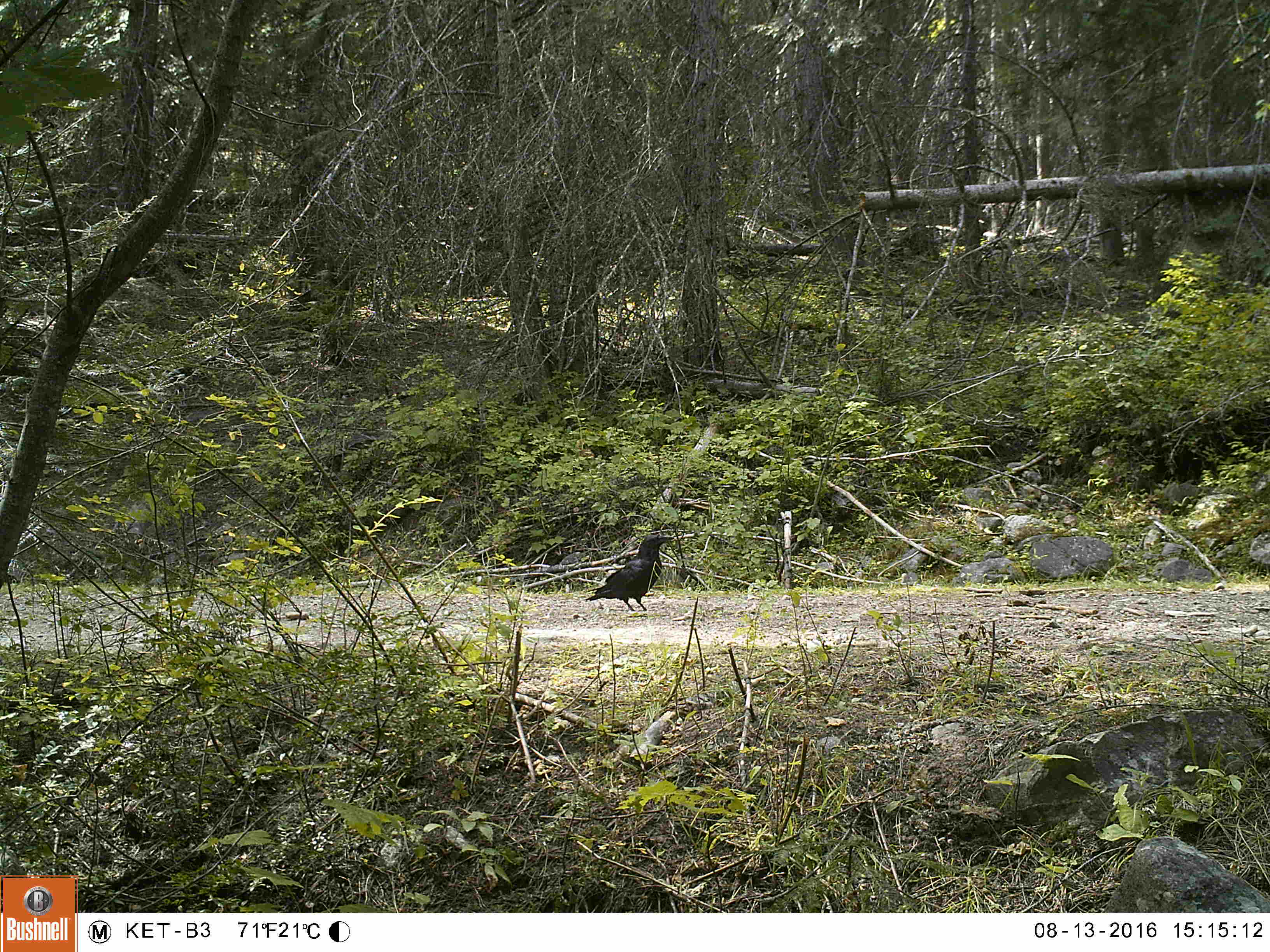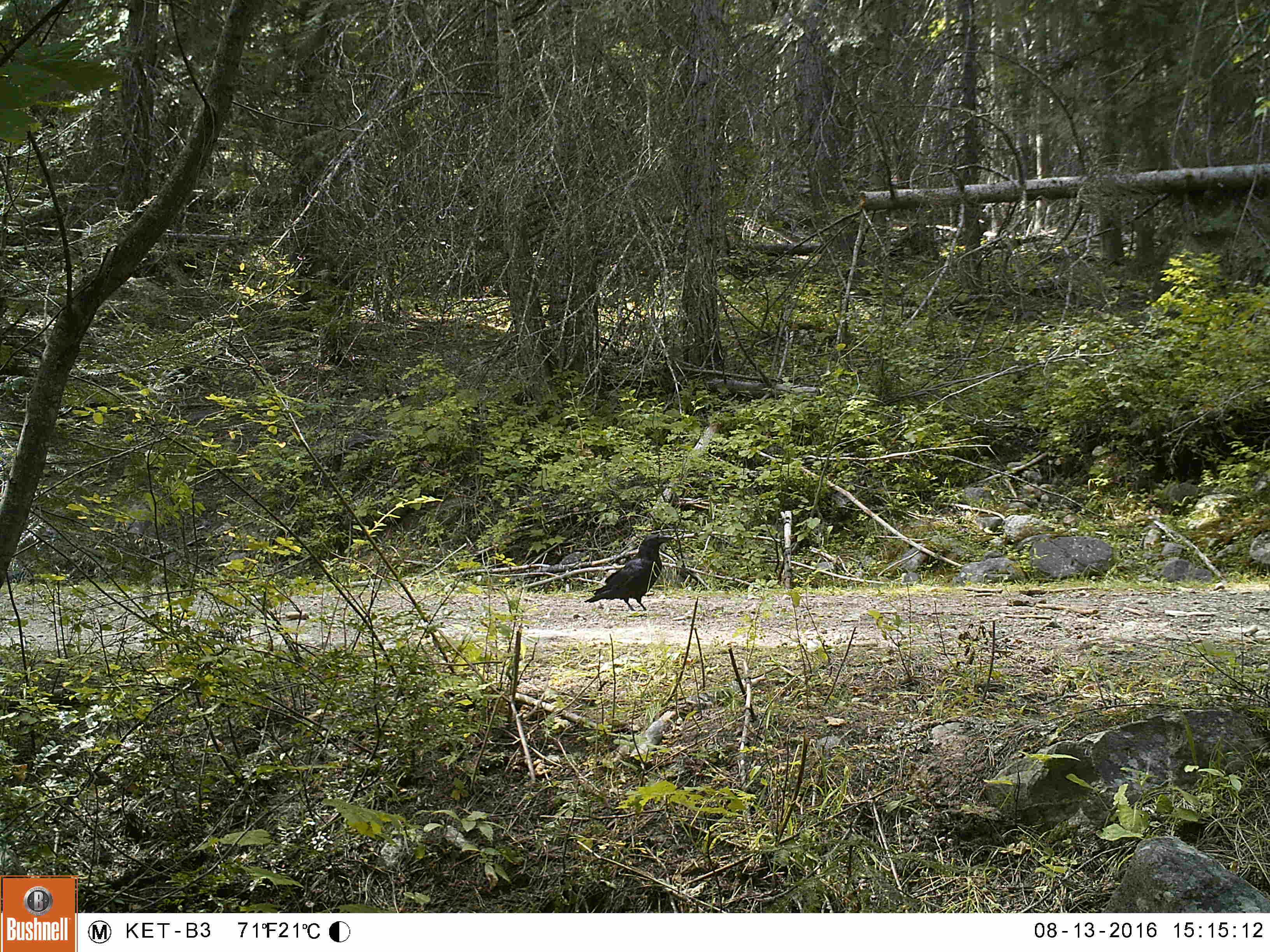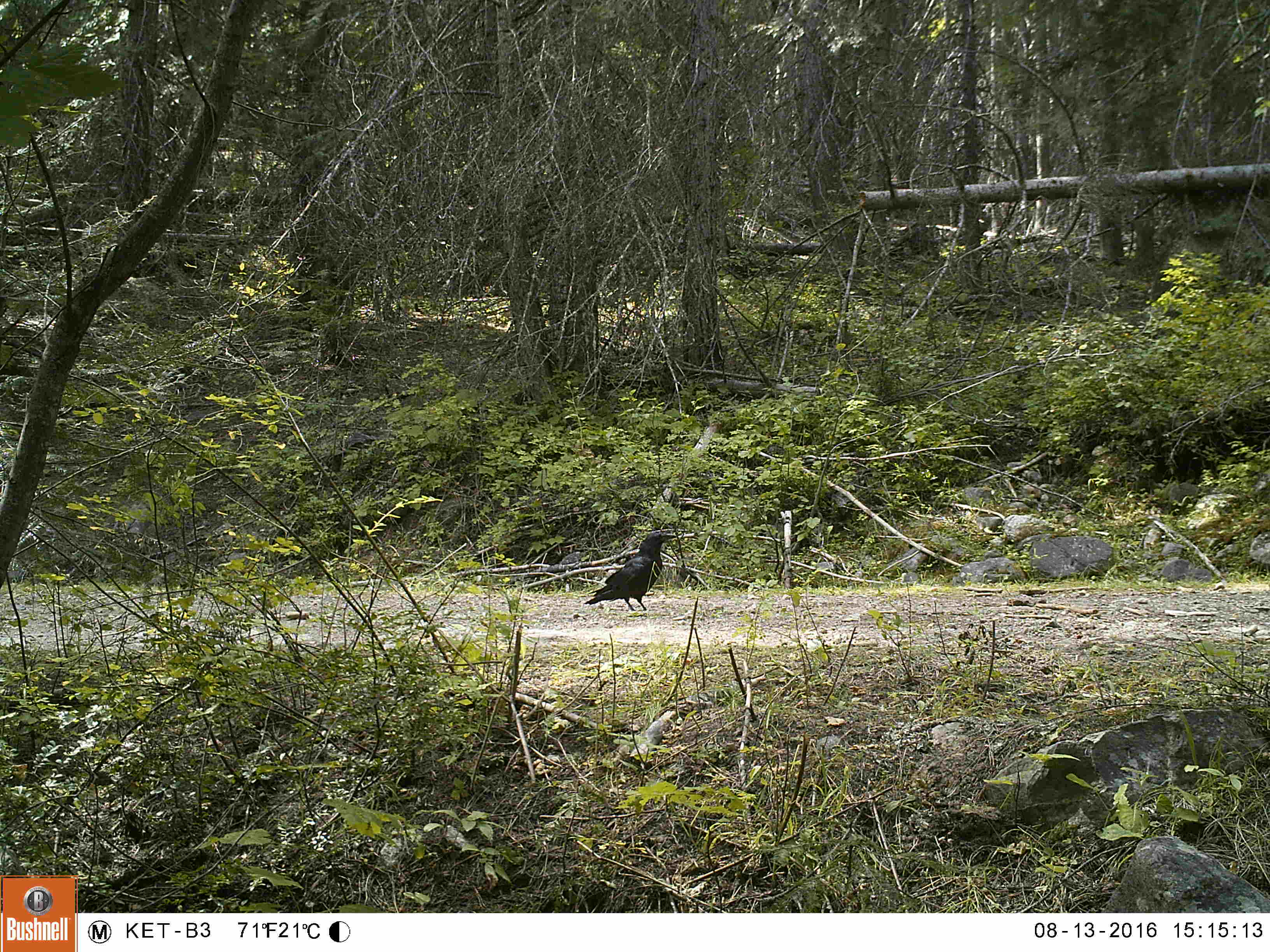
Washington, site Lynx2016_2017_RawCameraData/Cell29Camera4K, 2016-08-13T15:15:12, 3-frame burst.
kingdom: Animalia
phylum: Chordata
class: Aves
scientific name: Aves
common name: birds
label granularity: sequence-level